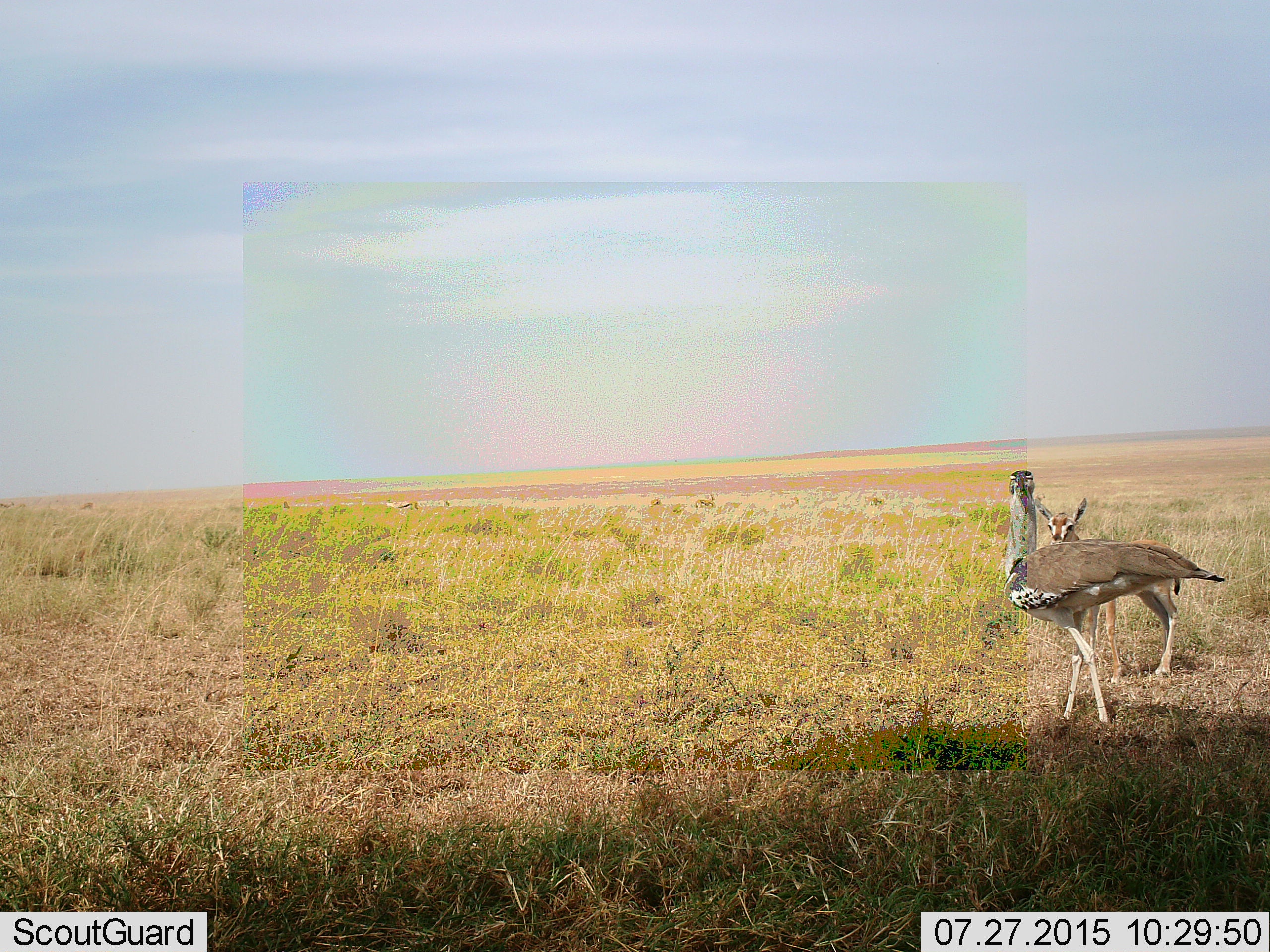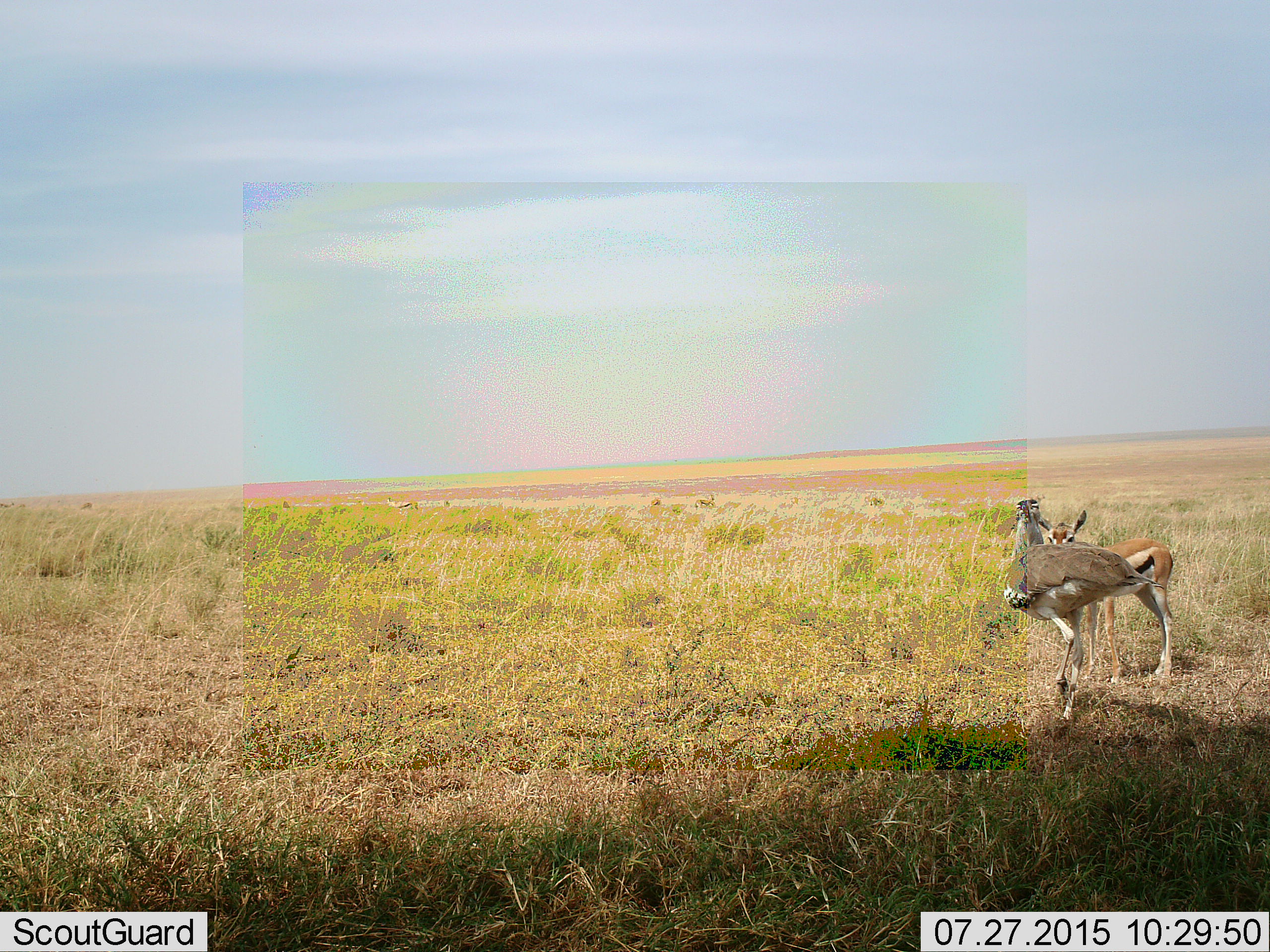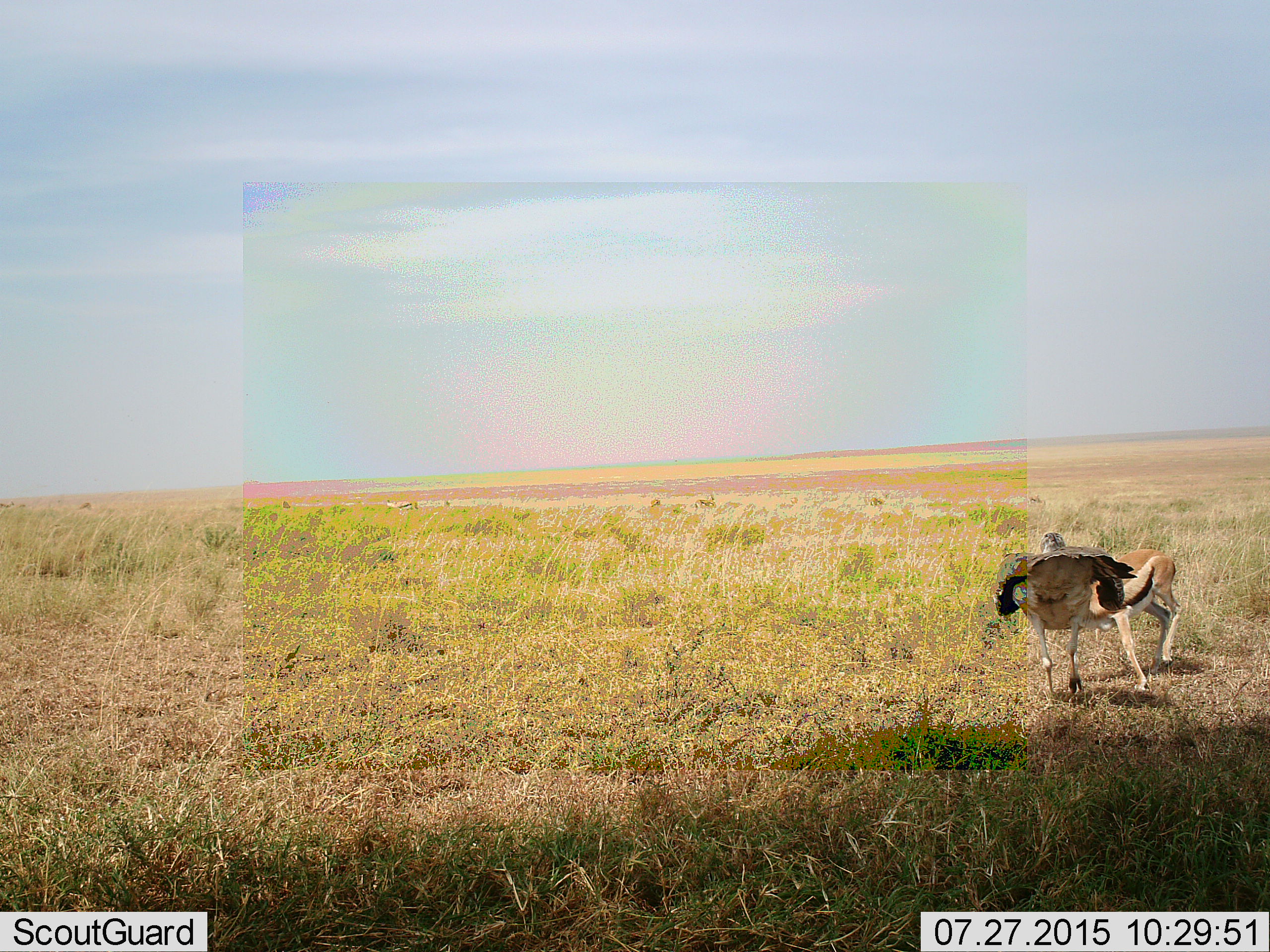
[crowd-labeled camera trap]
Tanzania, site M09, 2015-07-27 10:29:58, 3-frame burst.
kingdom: Animalia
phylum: Chordata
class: Mammalia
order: Artiodactyla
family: Bovidae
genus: Eudorcas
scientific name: Eudorcas thomsonii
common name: thomson's gazelle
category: gazellethomsons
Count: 1.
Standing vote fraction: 78%.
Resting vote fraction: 0%.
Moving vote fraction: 22%.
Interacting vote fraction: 67%.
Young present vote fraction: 56%.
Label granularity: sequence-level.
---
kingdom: Animalia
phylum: Chordata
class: Aves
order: Otidiformes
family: Otididae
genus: Ardeotis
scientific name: Ardeotis kori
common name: kori bustard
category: koribustard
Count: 1.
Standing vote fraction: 40%.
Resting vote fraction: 0%.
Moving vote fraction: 20%.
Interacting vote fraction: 80%.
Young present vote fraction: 0%.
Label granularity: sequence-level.